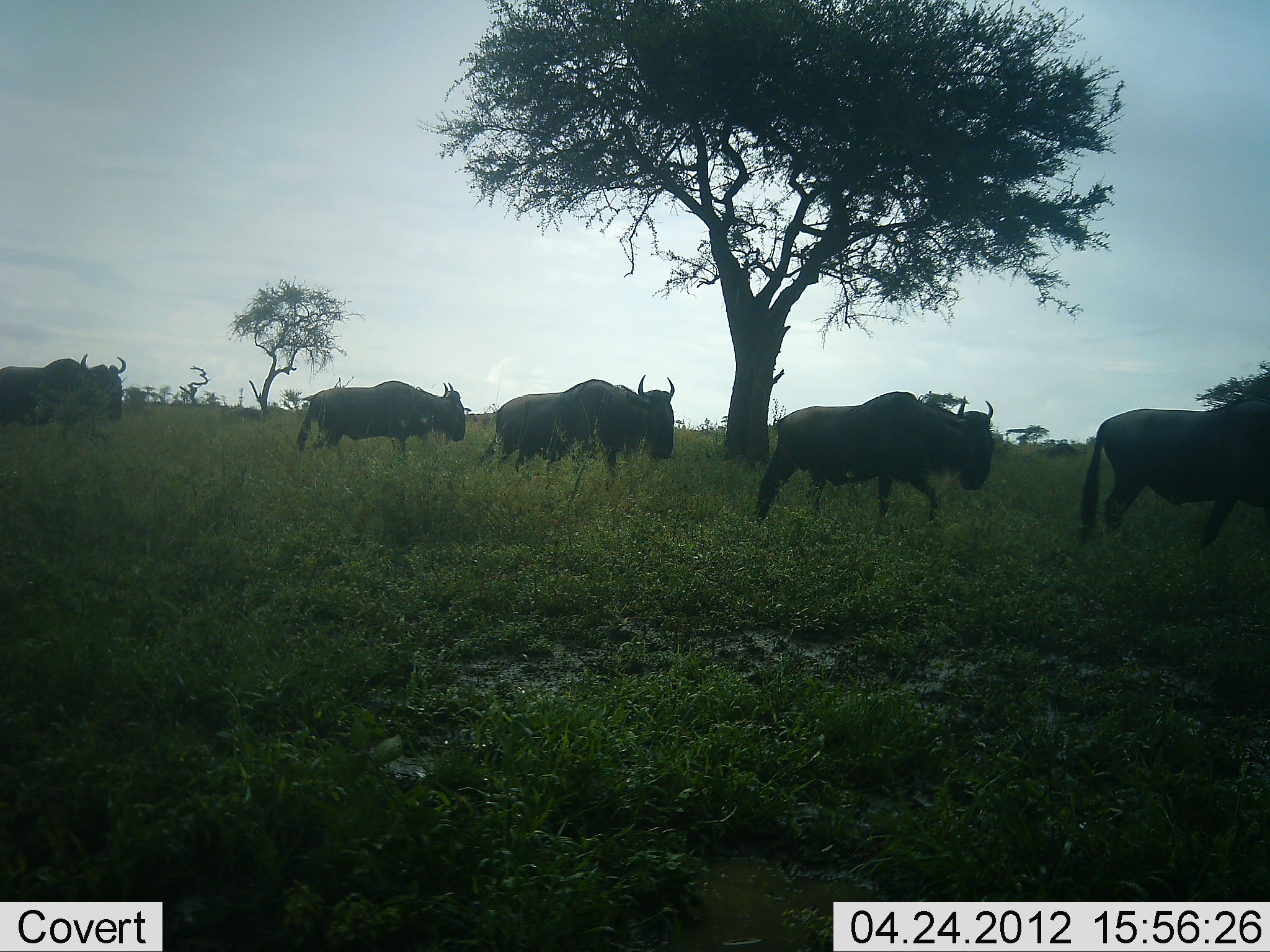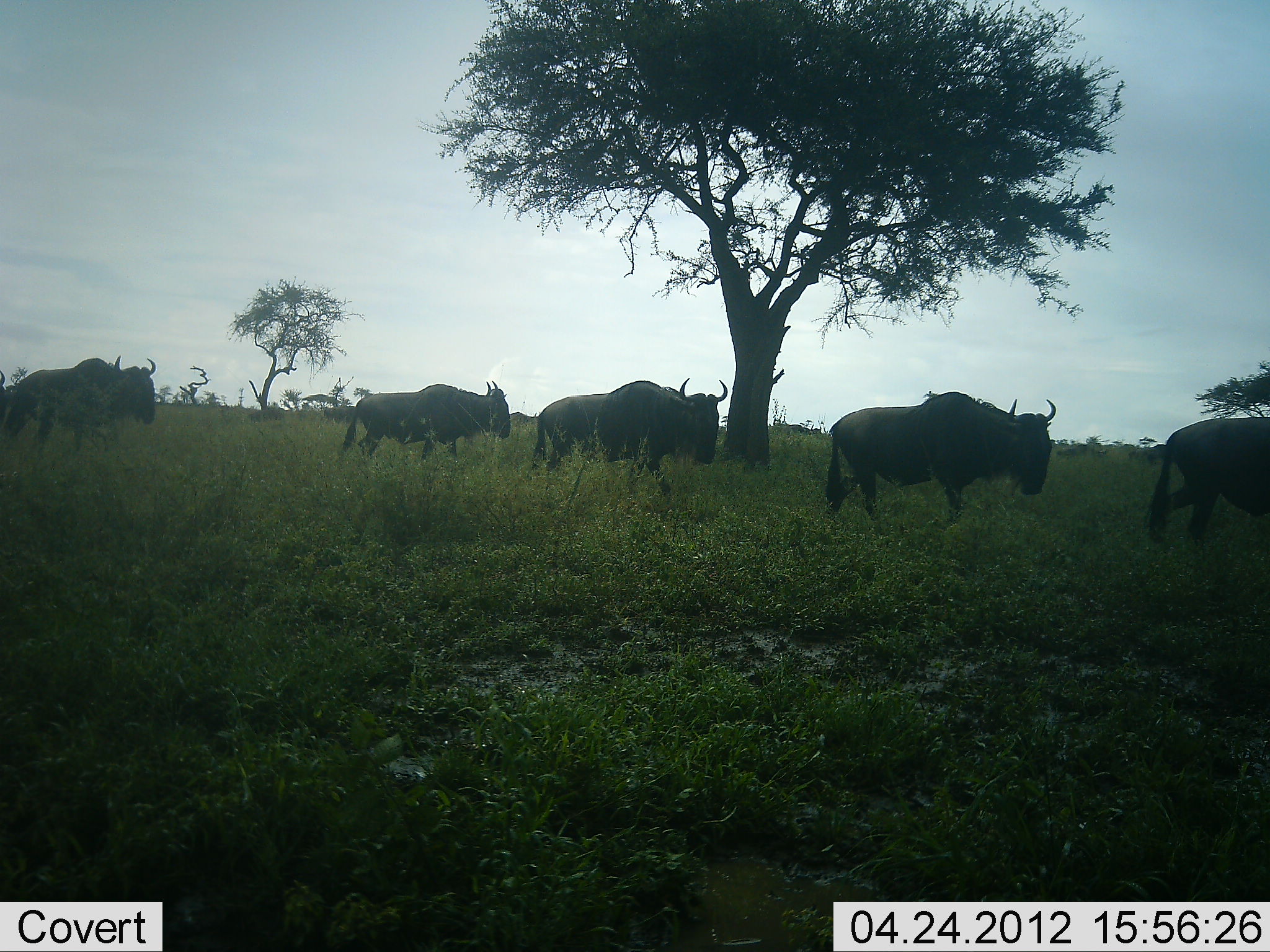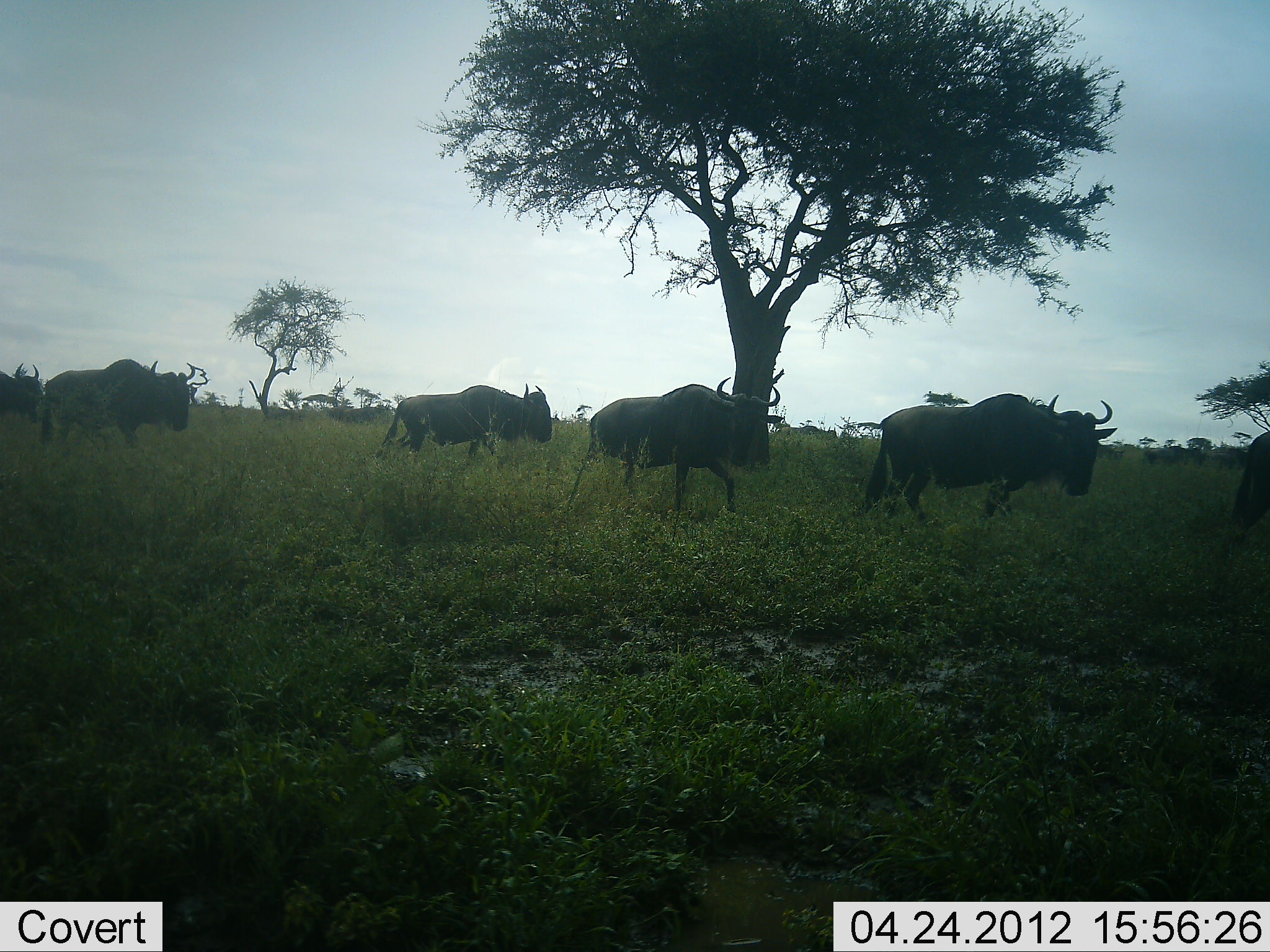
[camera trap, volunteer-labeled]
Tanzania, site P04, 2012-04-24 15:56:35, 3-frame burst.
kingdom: Animalia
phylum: Chordata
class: Mammalia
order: Artiodactyla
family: Bovidae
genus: Connochaetes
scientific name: Connochaetes taurinus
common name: blue wildebeest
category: wildebeest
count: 6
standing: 10%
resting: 0%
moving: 95%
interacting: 0%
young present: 5%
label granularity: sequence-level